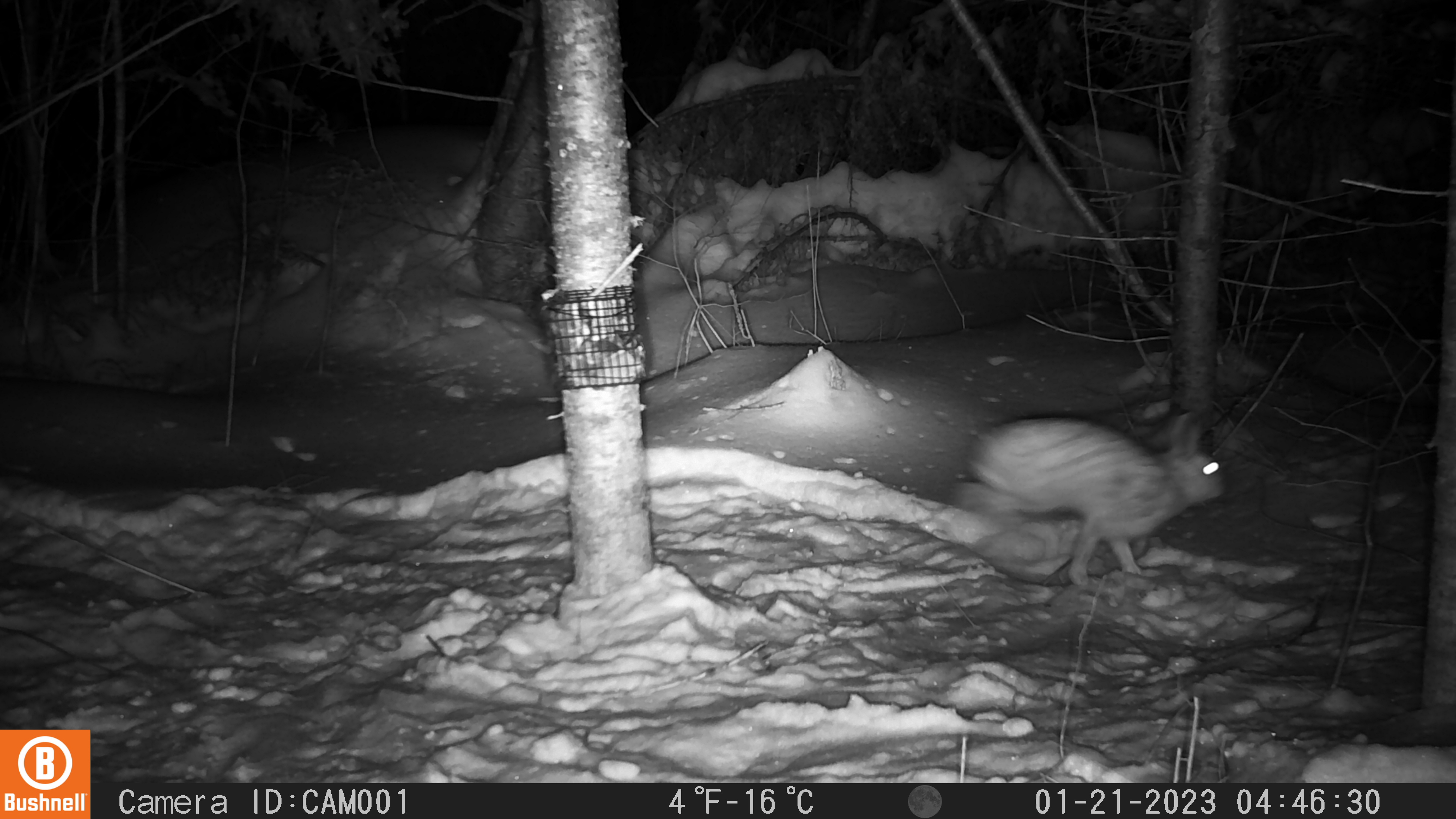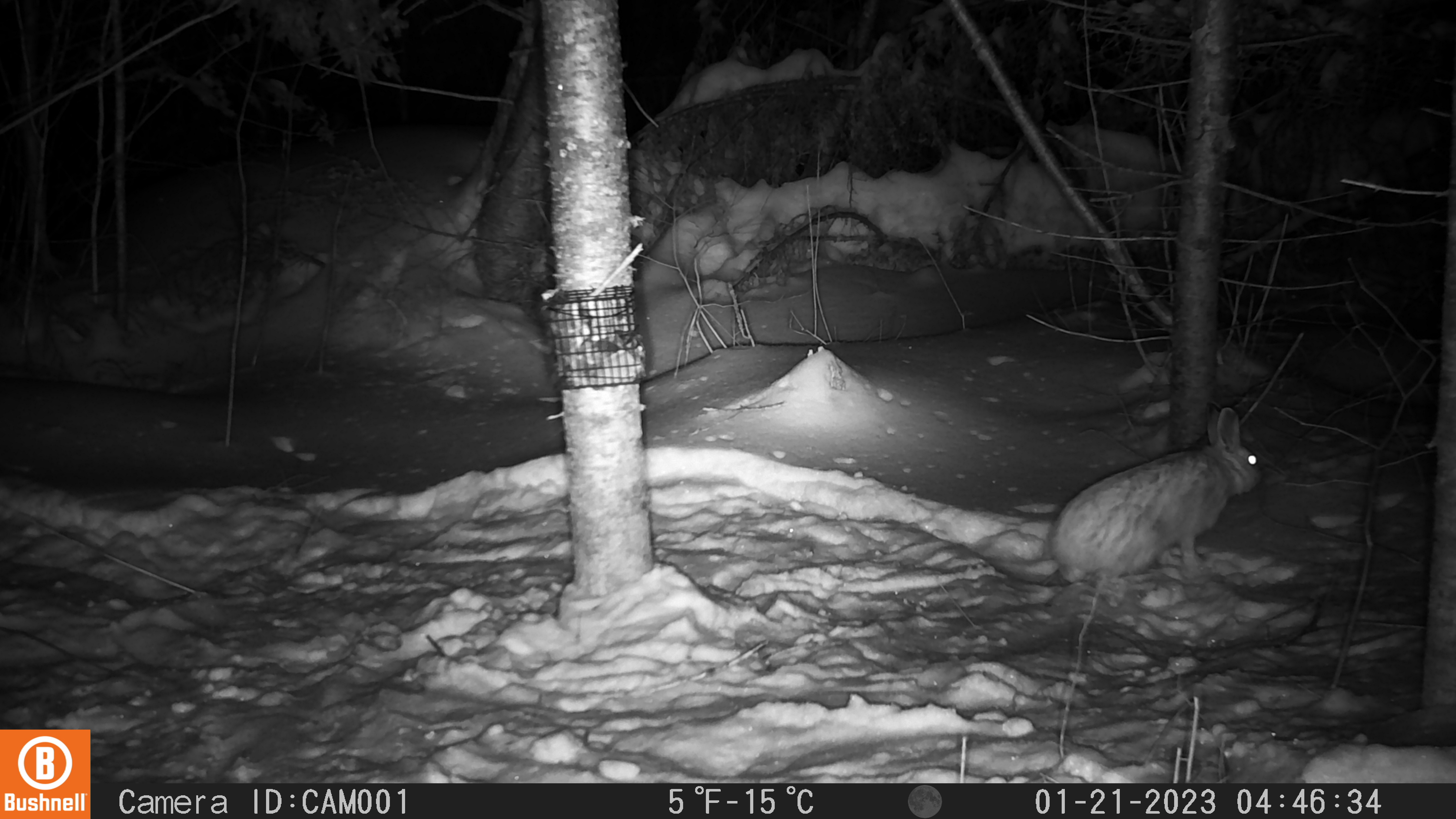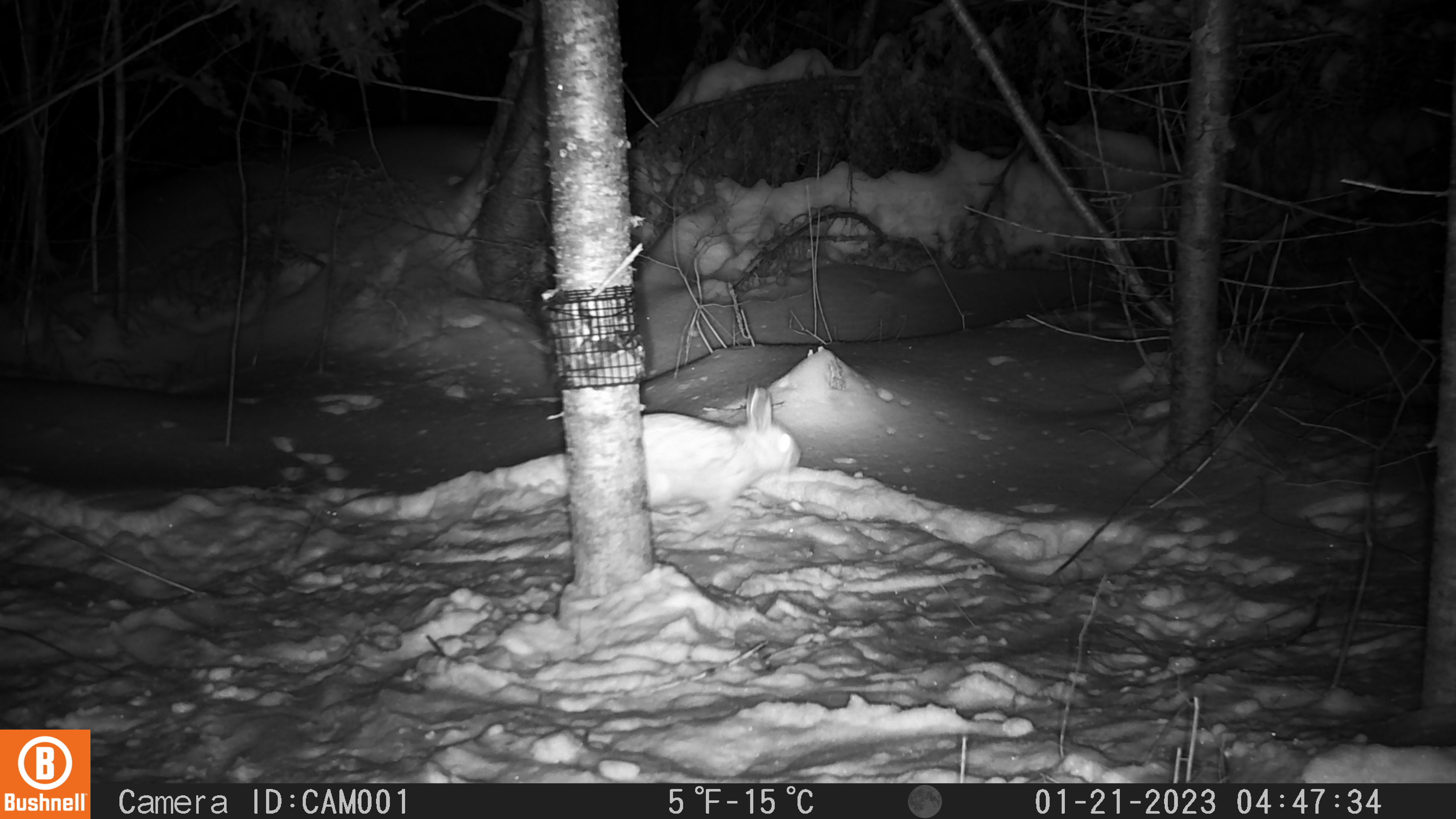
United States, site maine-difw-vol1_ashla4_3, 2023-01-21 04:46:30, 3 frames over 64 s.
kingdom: Animalia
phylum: Chordata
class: Mammalia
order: Lagomorpha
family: Leporidae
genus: Lepus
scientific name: Lepus americanus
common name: snowshoe hare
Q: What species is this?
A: Snowshoe hare (Lepus americanus).